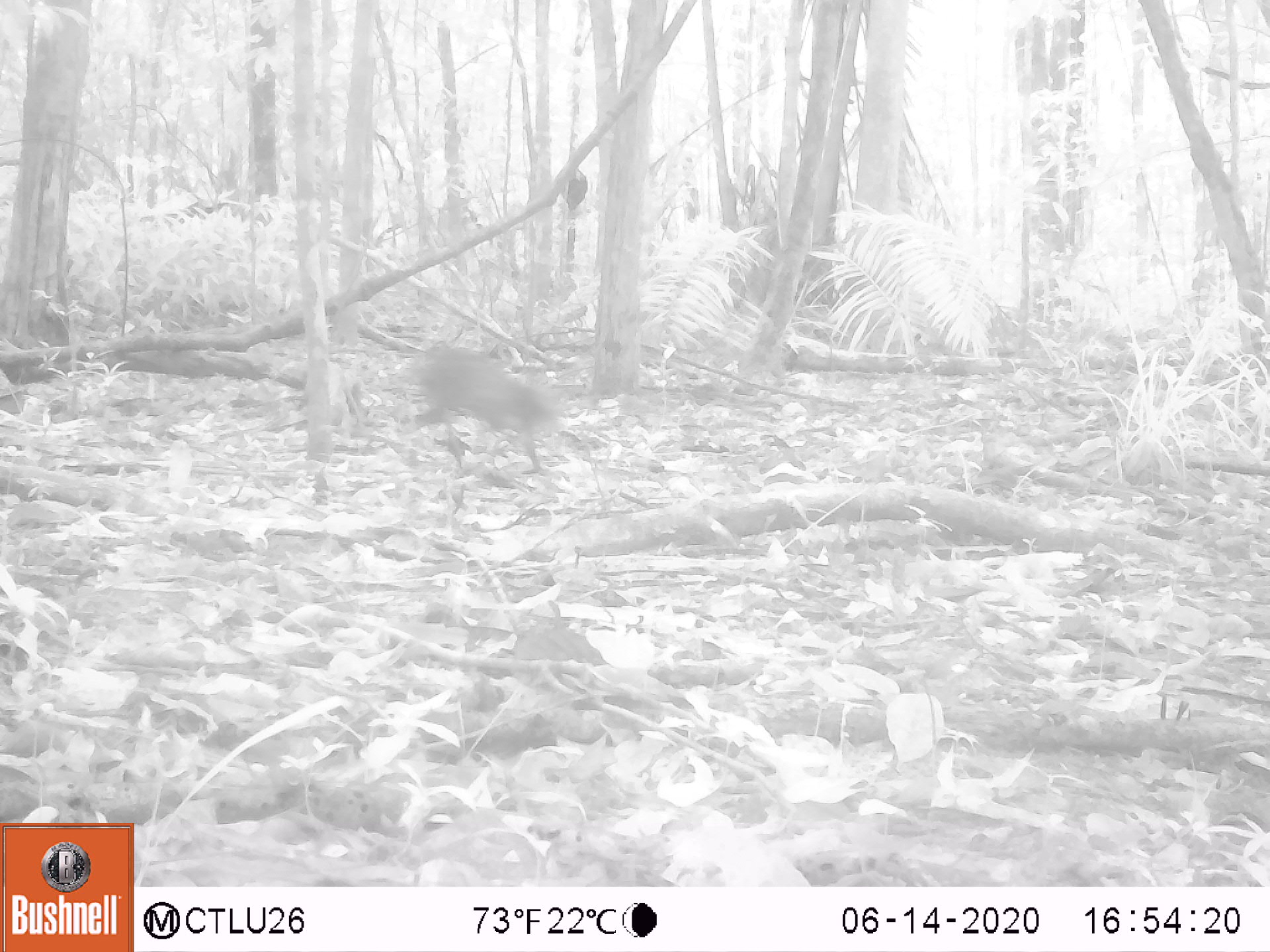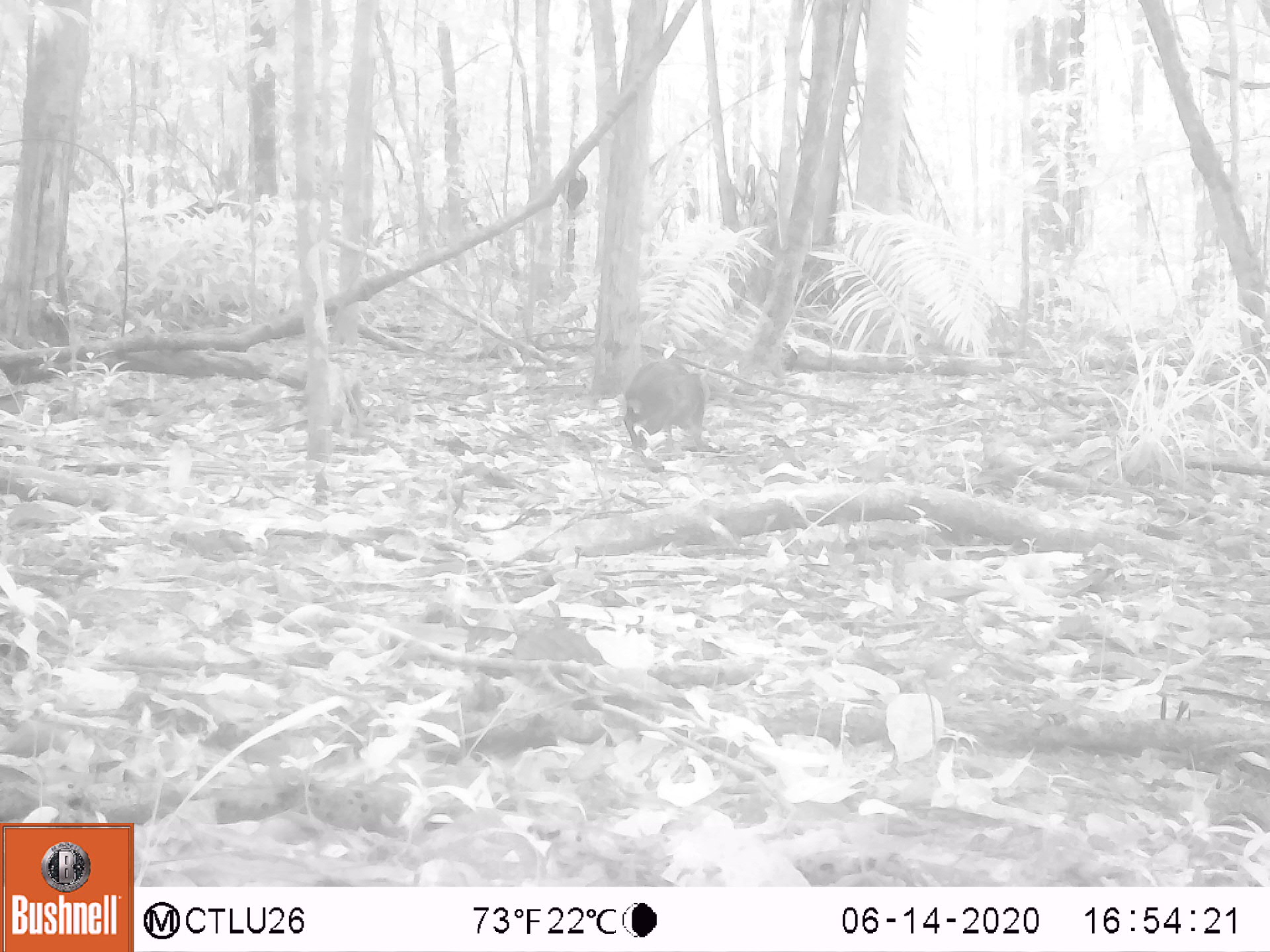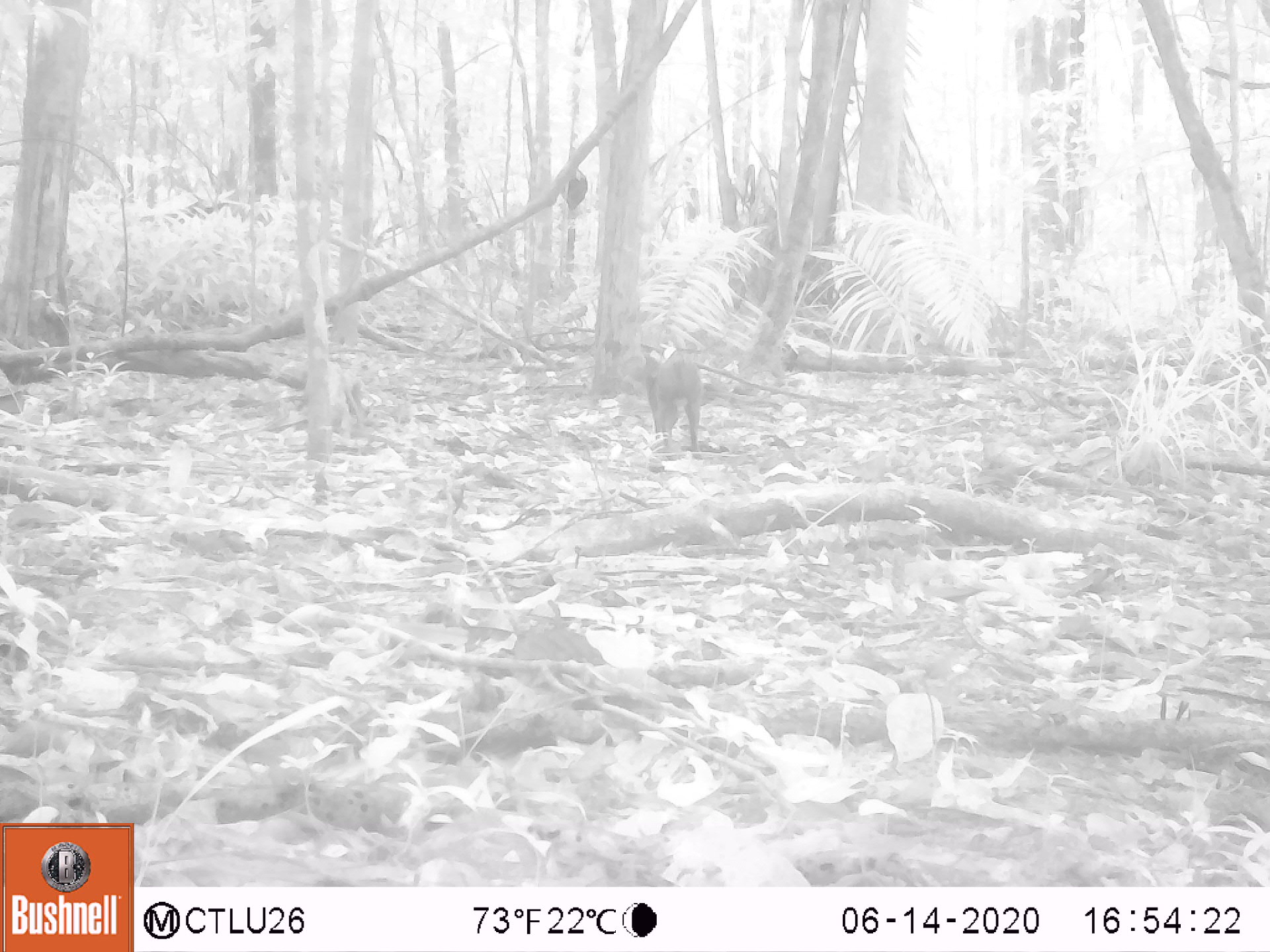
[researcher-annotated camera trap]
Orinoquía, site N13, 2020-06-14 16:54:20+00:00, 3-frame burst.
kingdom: Animalia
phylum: Chordata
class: Mammalia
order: Rodentia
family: Dasyproctidae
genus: Dasyprocta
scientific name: Dasyprocta fuliginosa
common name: black agouti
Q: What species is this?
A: Black agouti (Dasyprocta fuliginosa).